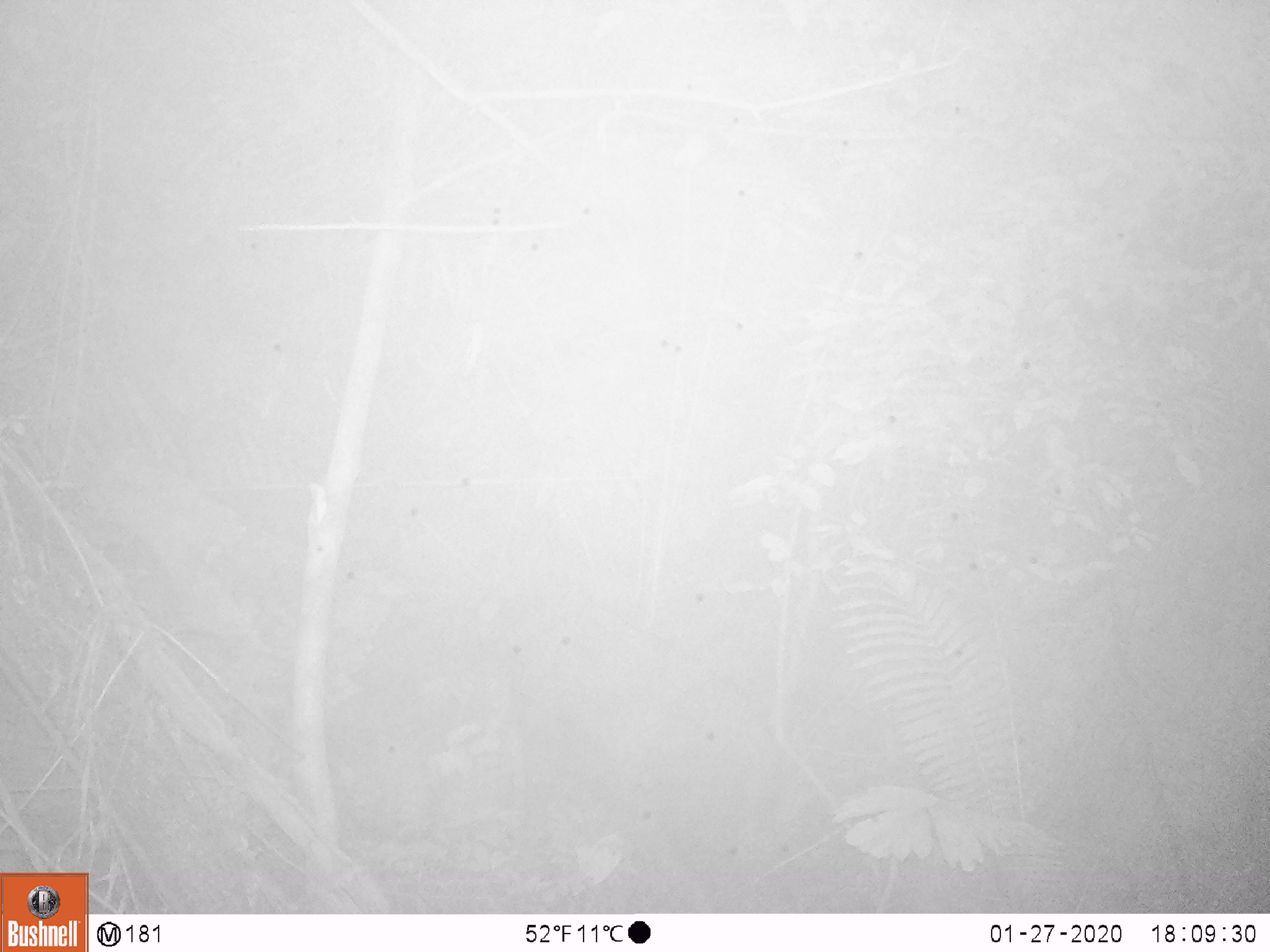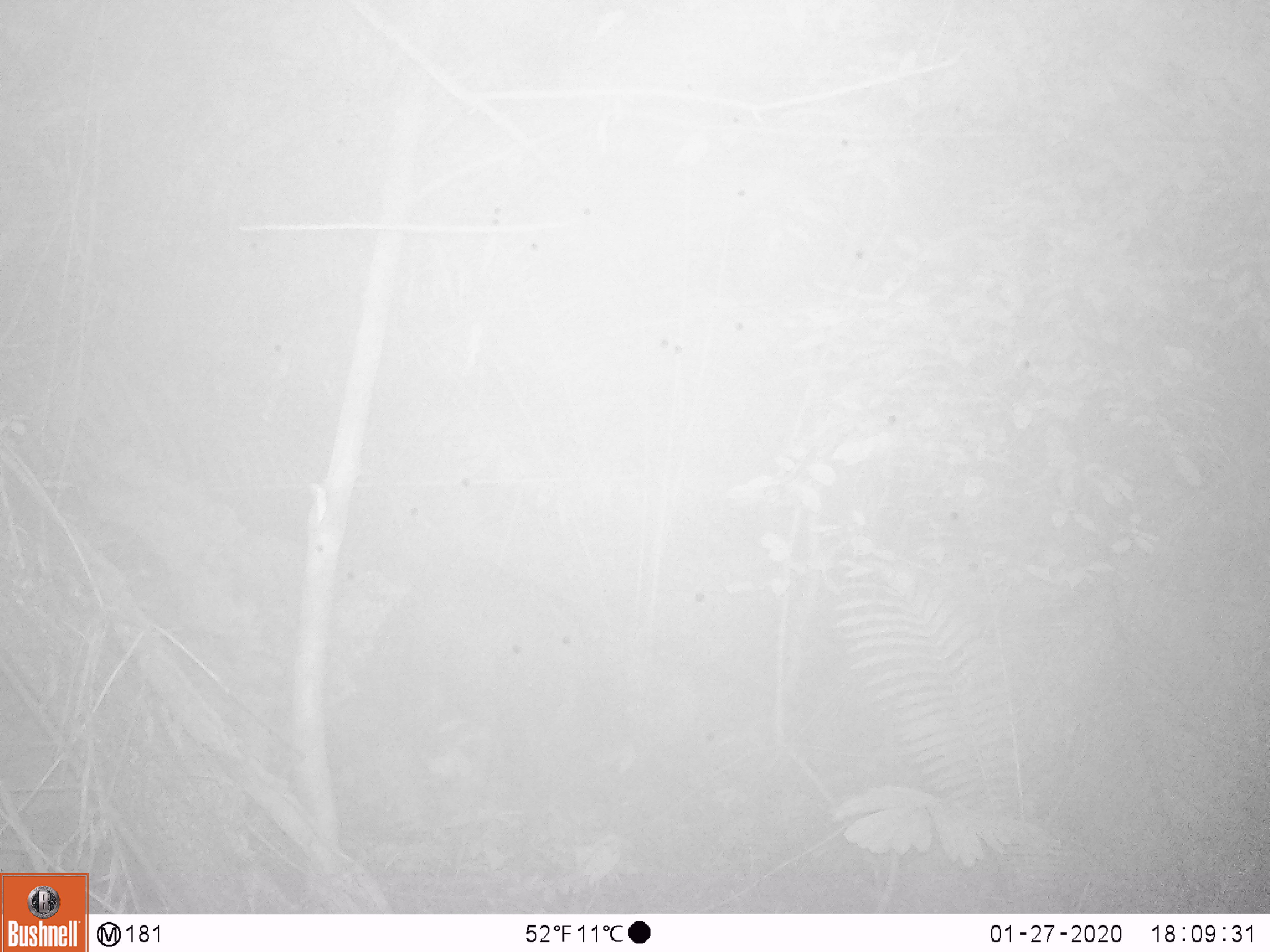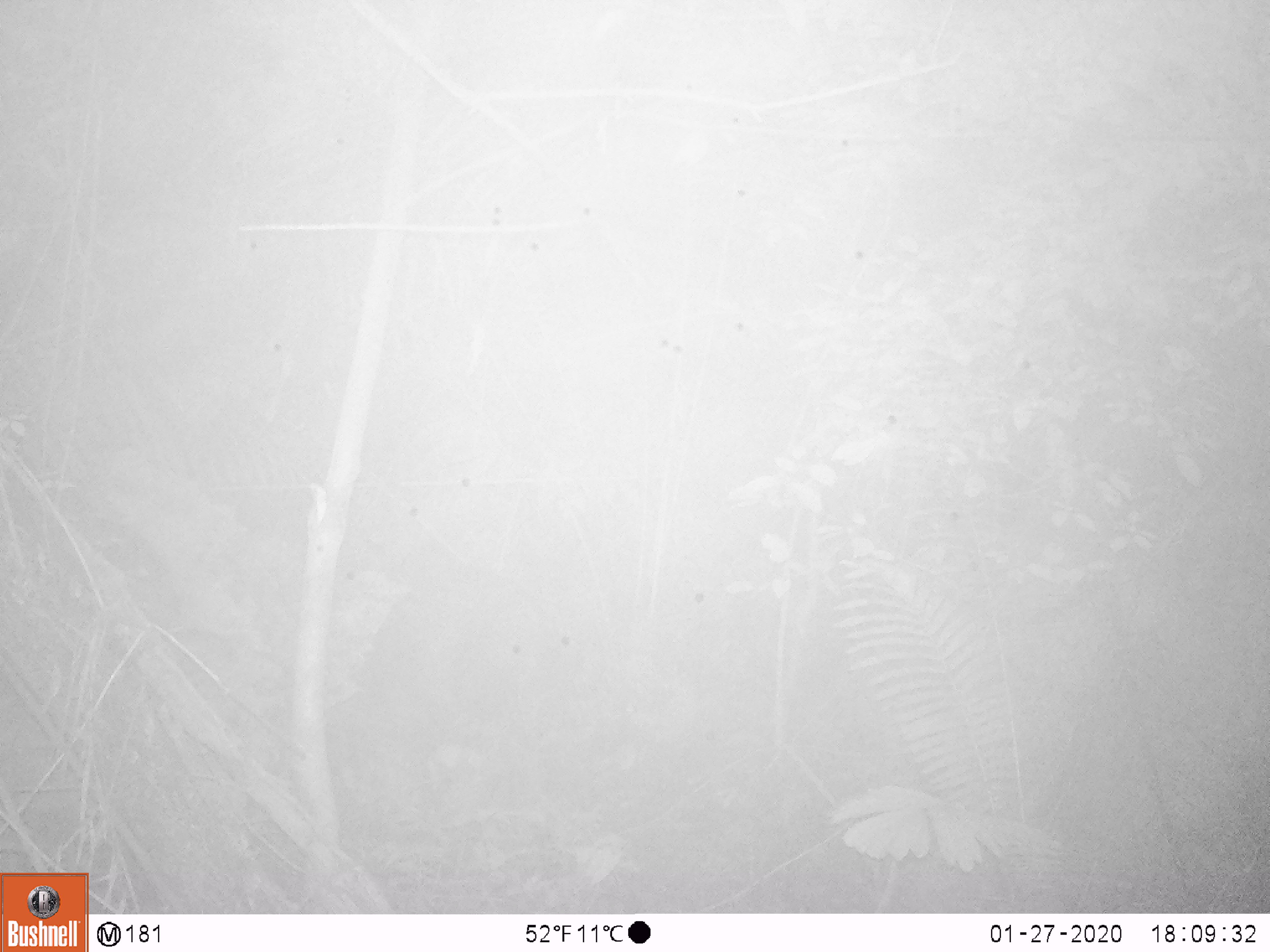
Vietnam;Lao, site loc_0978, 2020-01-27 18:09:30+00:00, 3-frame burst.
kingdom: Animalia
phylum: Chordata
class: Mammalia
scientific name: Mammalia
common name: mammal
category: unidentified mammal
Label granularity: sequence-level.